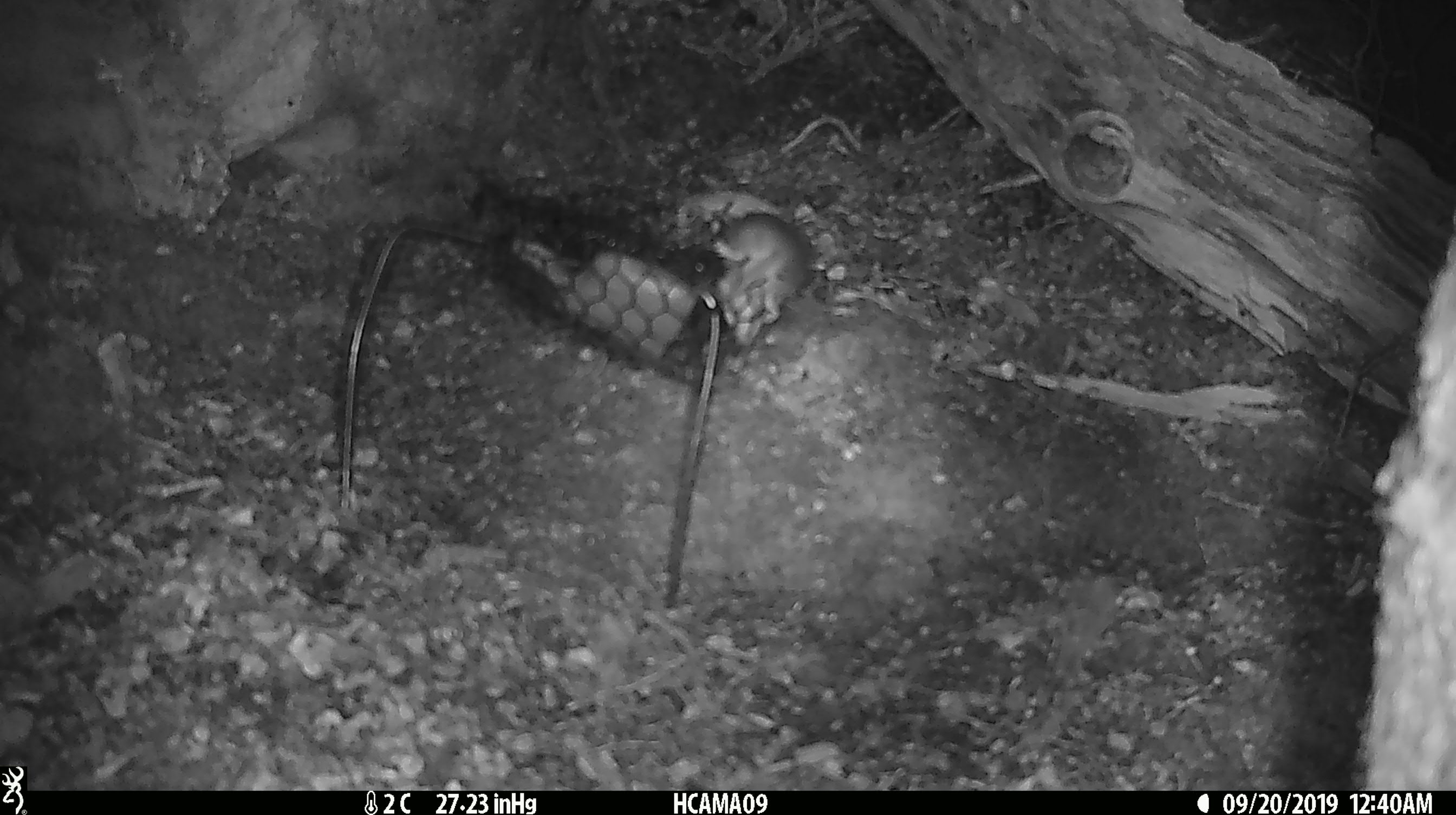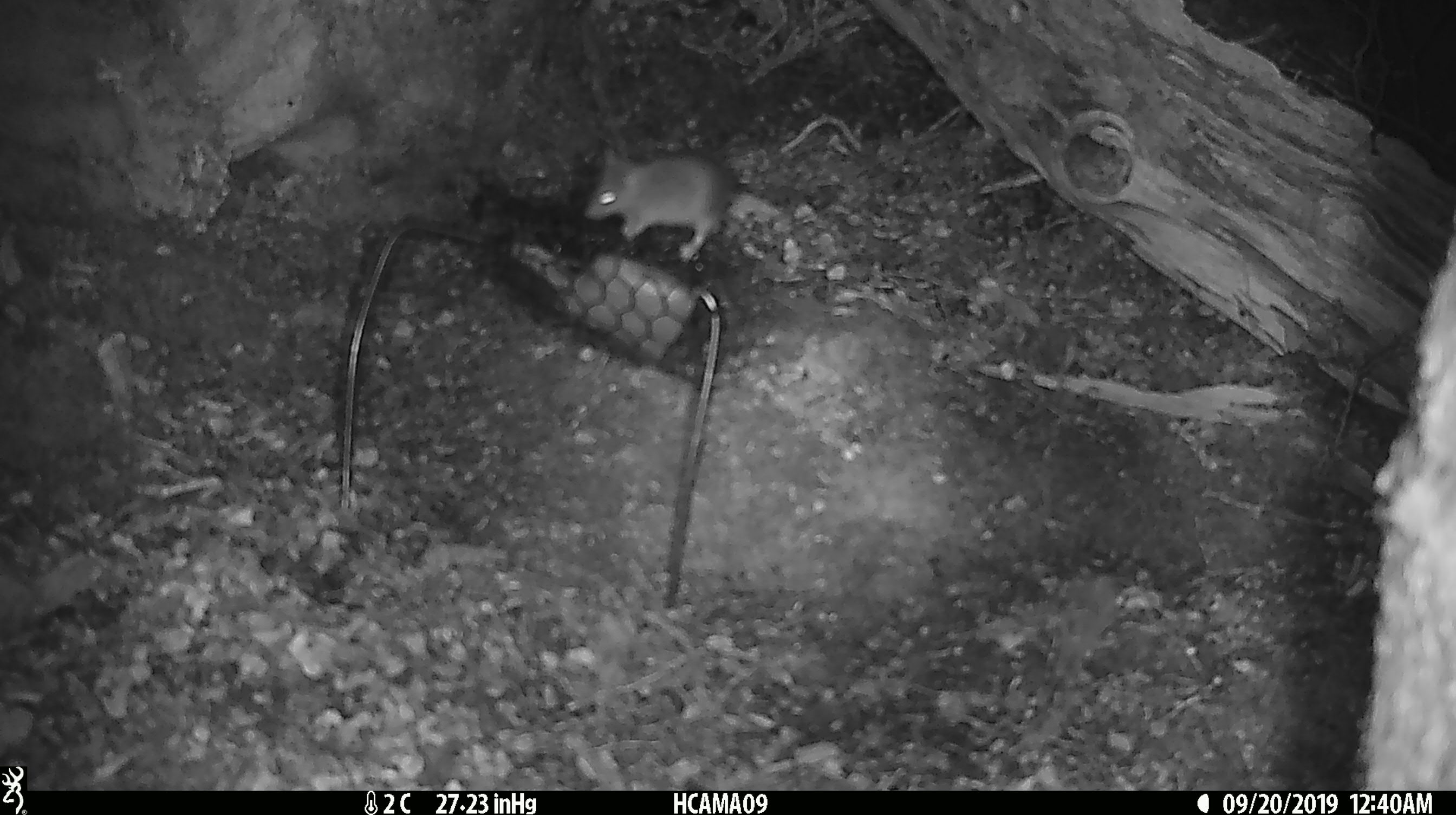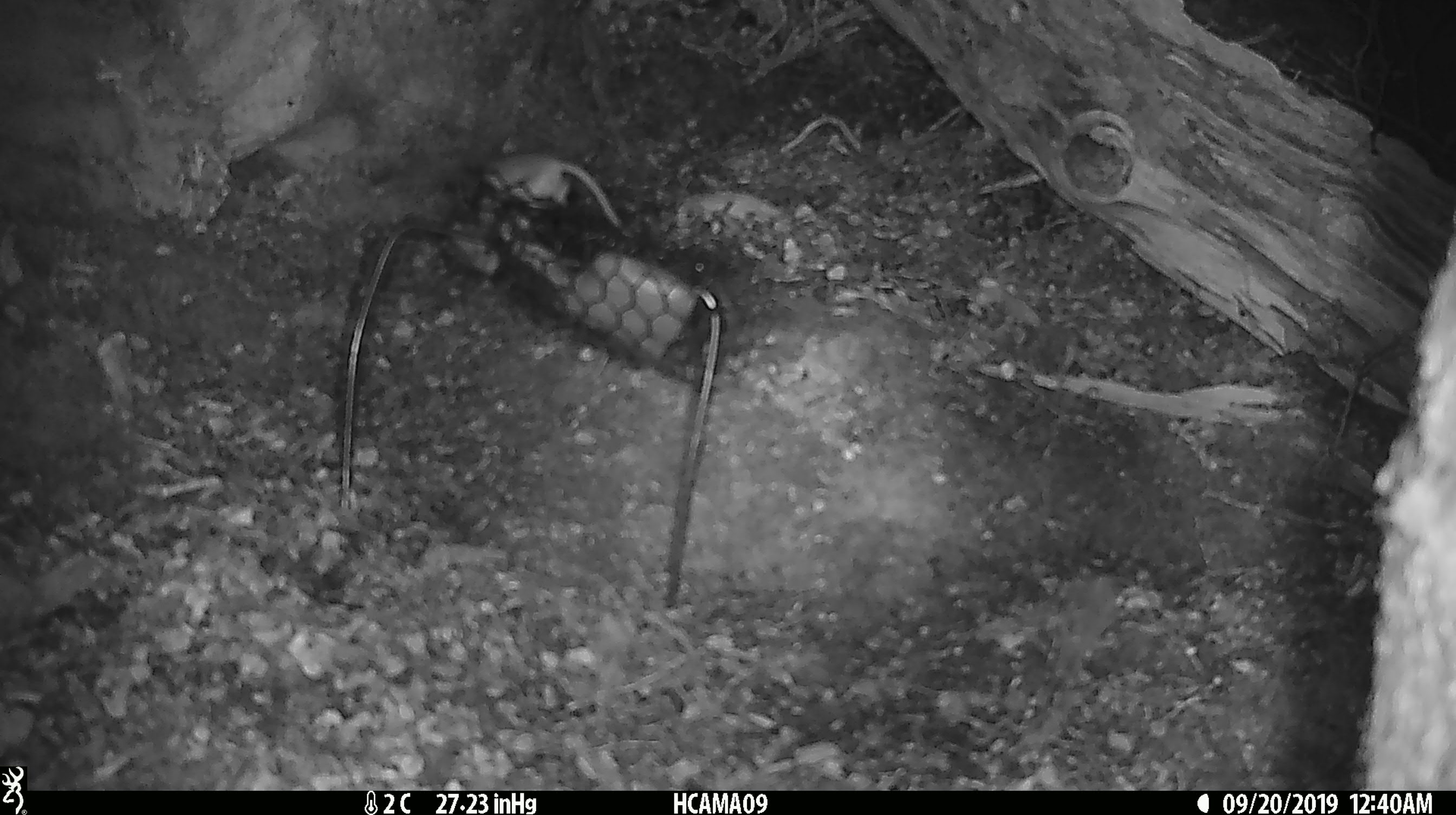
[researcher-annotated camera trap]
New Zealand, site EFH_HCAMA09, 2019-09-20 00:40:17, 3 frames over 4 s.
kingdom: Animalia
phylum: Chordata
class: Mammalia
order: Rodentia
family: Muridae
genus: Mus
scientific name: Mus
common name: mouse